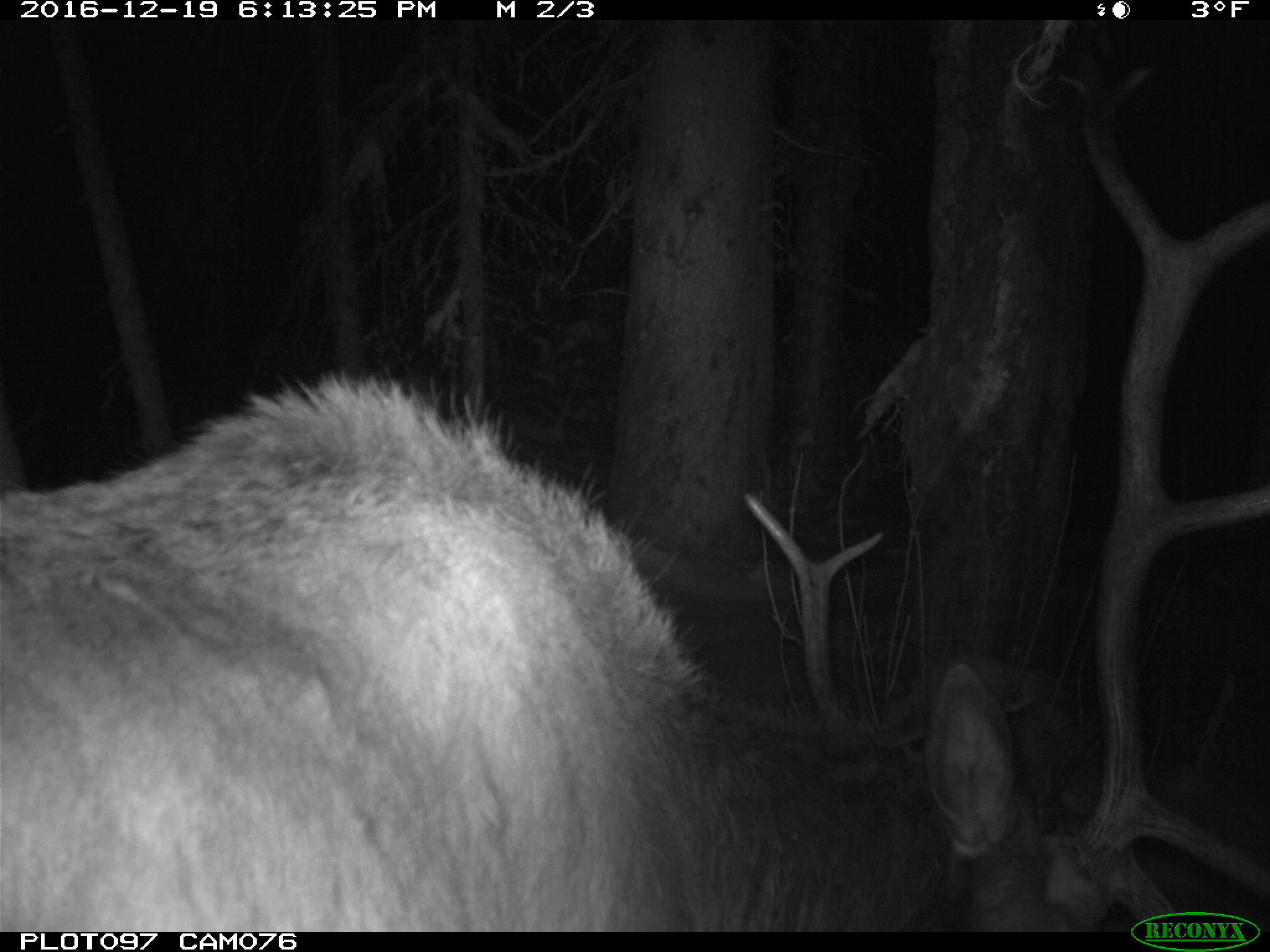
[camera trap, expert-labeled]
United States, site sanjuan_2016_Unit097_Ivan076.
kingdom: Animalia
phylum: Chordata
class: Mammalia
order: Artiodactyla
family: Cervidae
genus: Cervus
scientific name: Cervus elaphus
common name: red deer